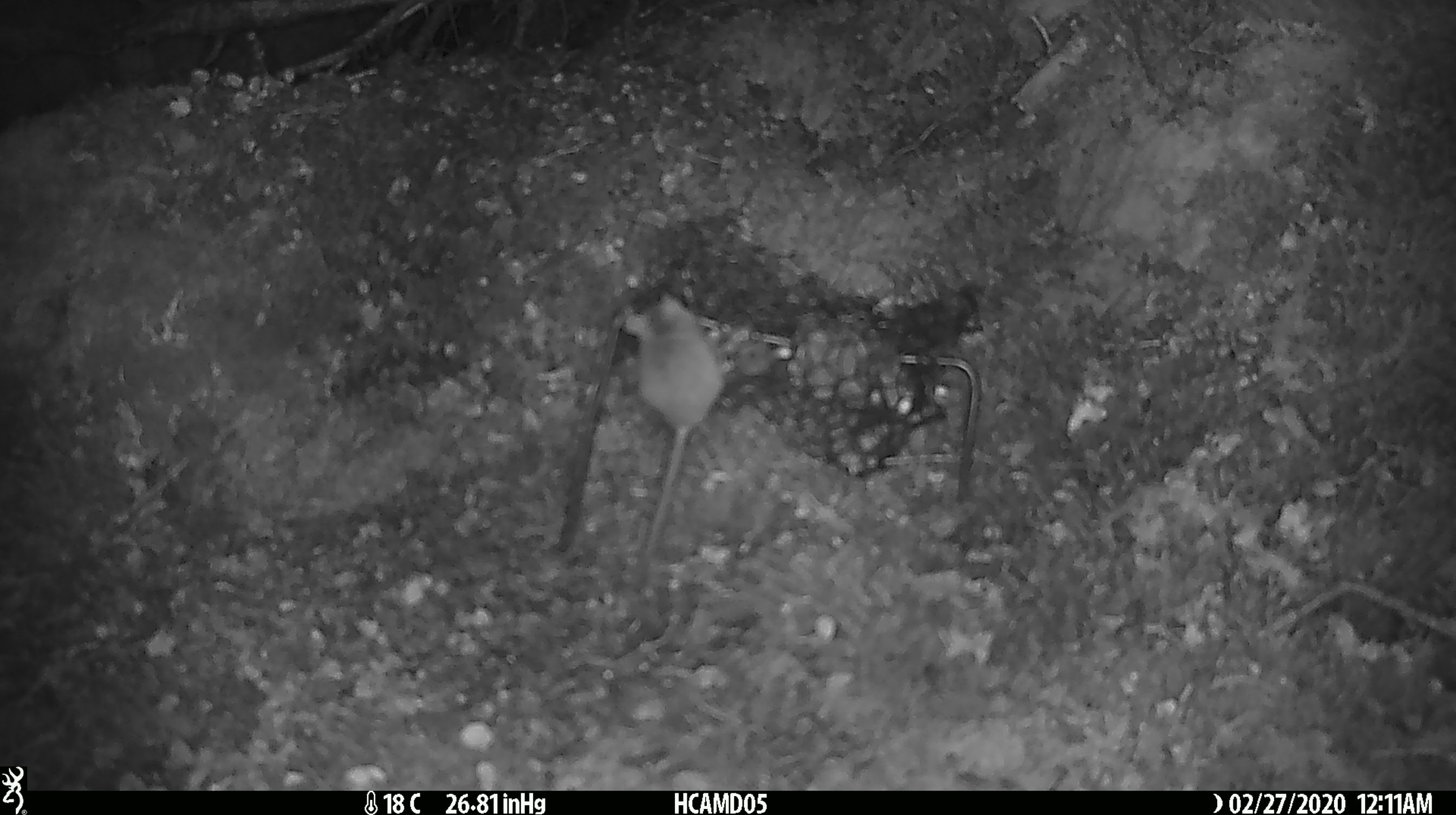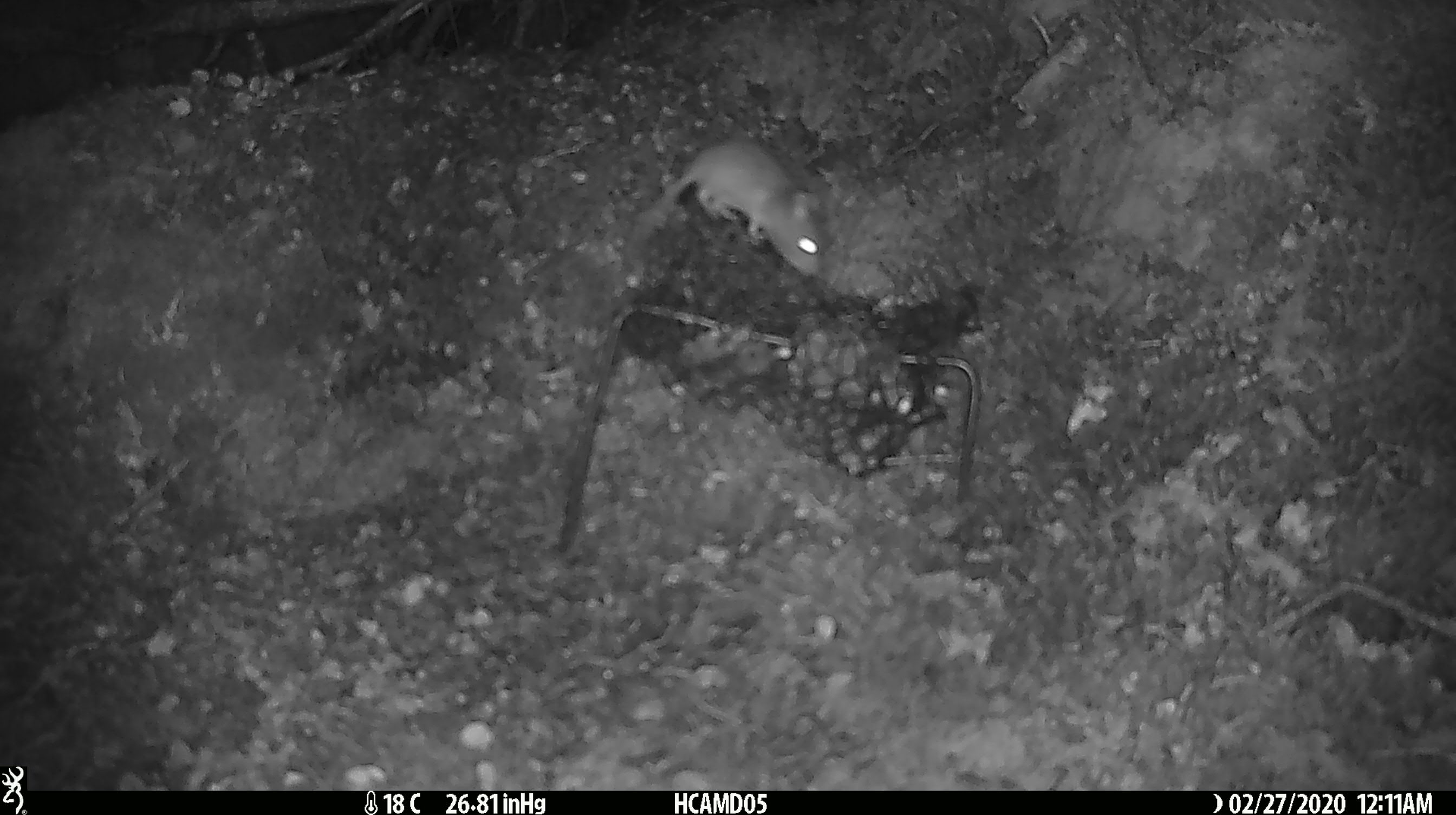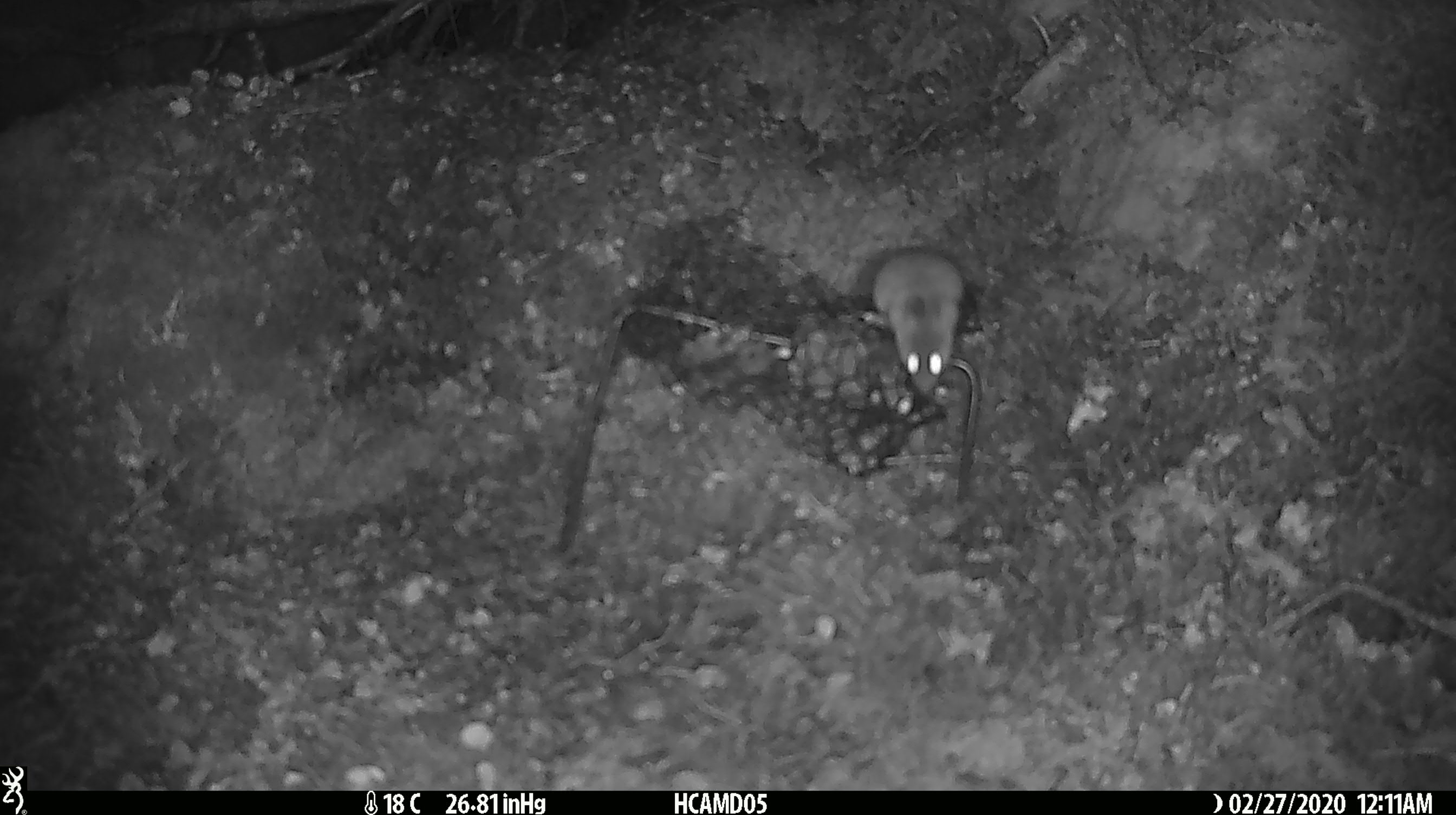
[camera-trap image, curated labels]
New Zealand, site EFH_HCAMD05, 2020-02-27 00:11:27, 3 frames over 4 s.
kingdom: Animalia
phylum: Chordata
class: Mammalia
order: Rodentia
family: Muridae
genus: Mus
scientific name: Mus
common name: mouse